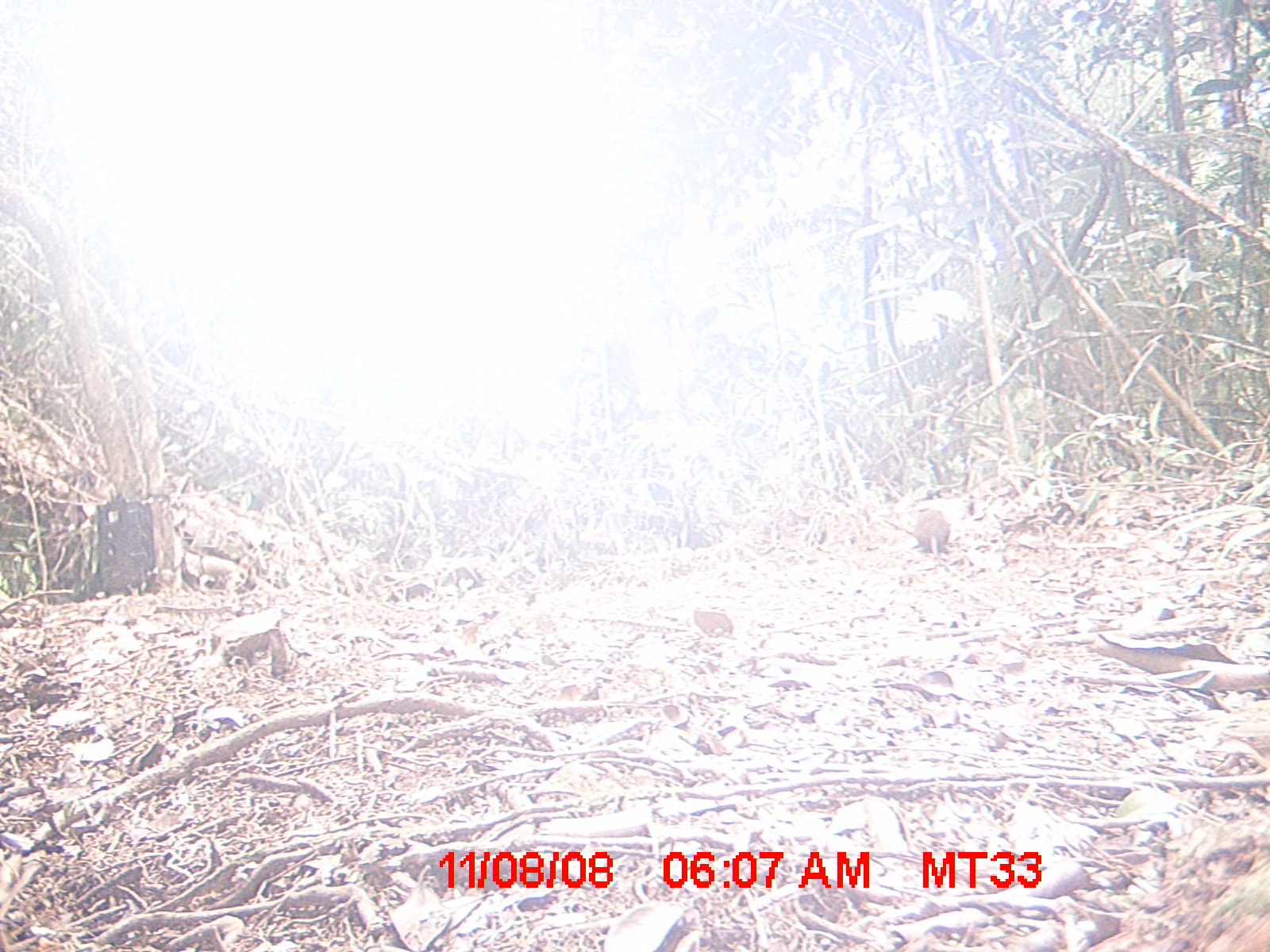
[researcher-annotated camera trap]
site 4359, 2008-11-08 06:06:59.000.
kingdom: Animalia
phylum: Chordata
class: Mammalia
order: Rodentia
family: Nesomyidae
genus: Nesomys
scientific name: Nesomys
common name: nesomys rodents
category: nesomys sp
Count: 1.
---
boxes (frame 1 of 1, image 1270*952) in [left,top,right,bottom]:
nesomys sp: [914,507,970,582]